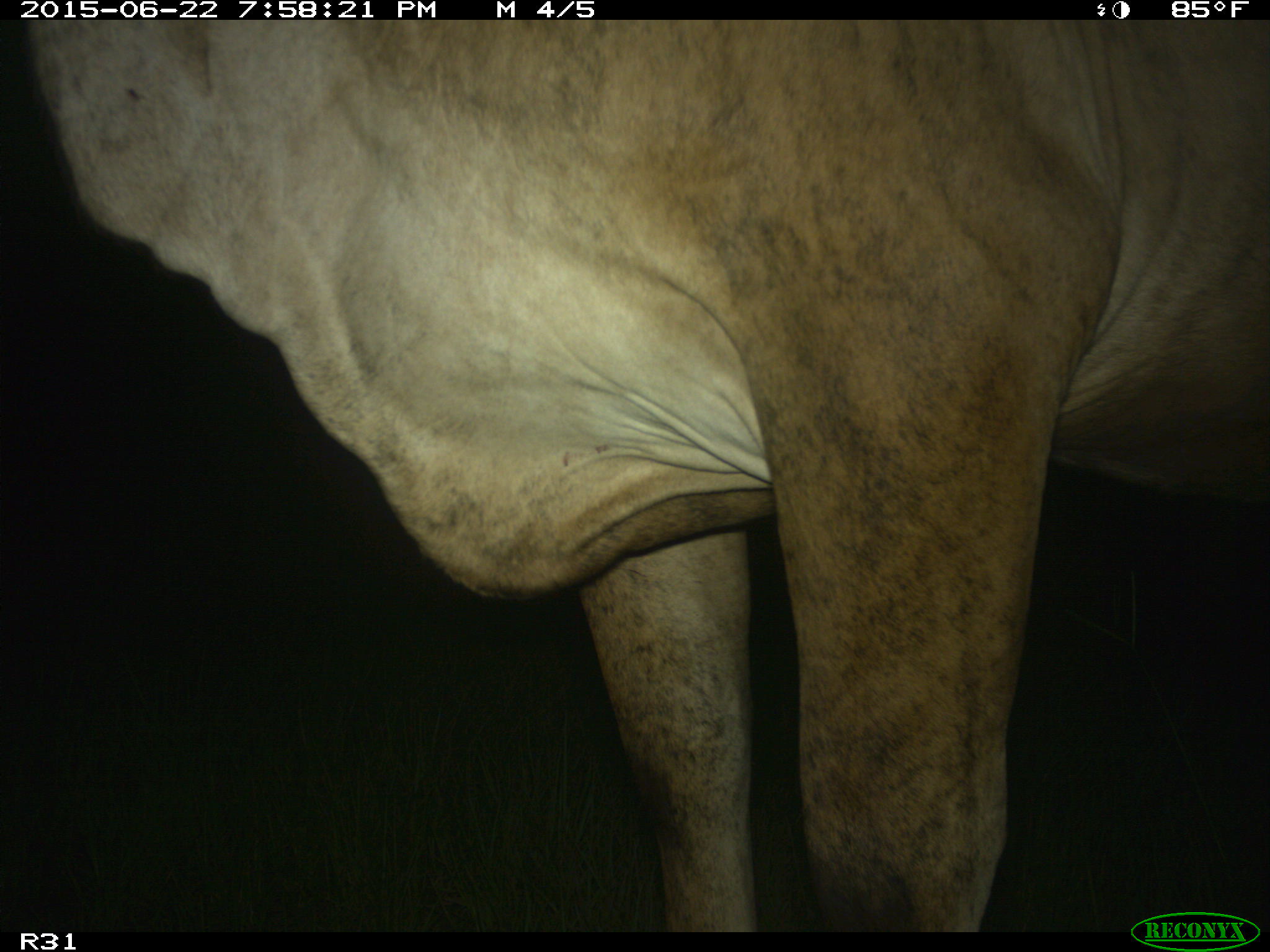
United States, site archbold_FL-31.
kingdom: Animalia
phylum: Chordata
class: Mammalia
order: Artiodactyla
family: Bovidae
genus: Bos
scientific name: Bos taurus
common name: domestic cow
Bos taurus (domestic cow).